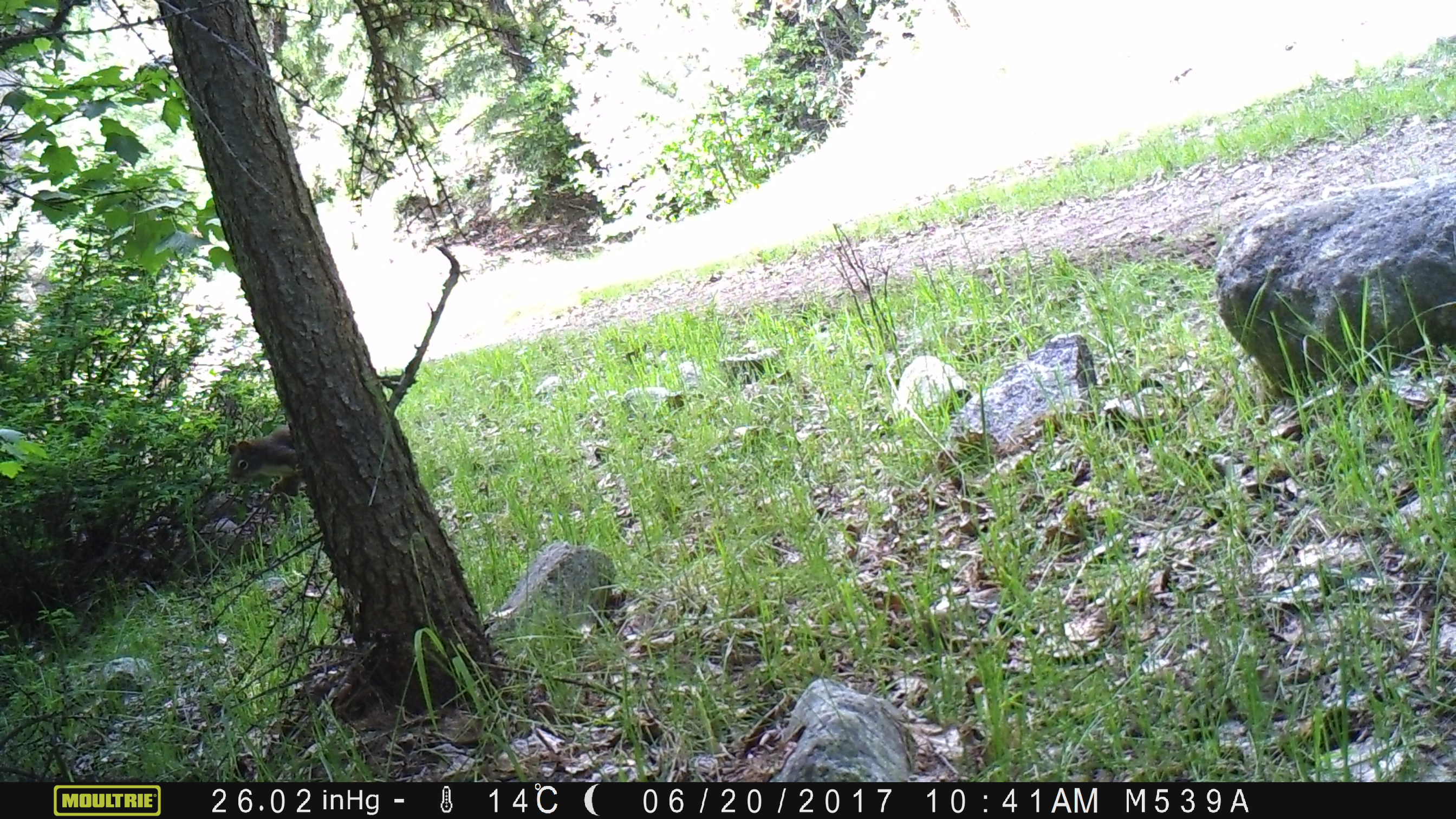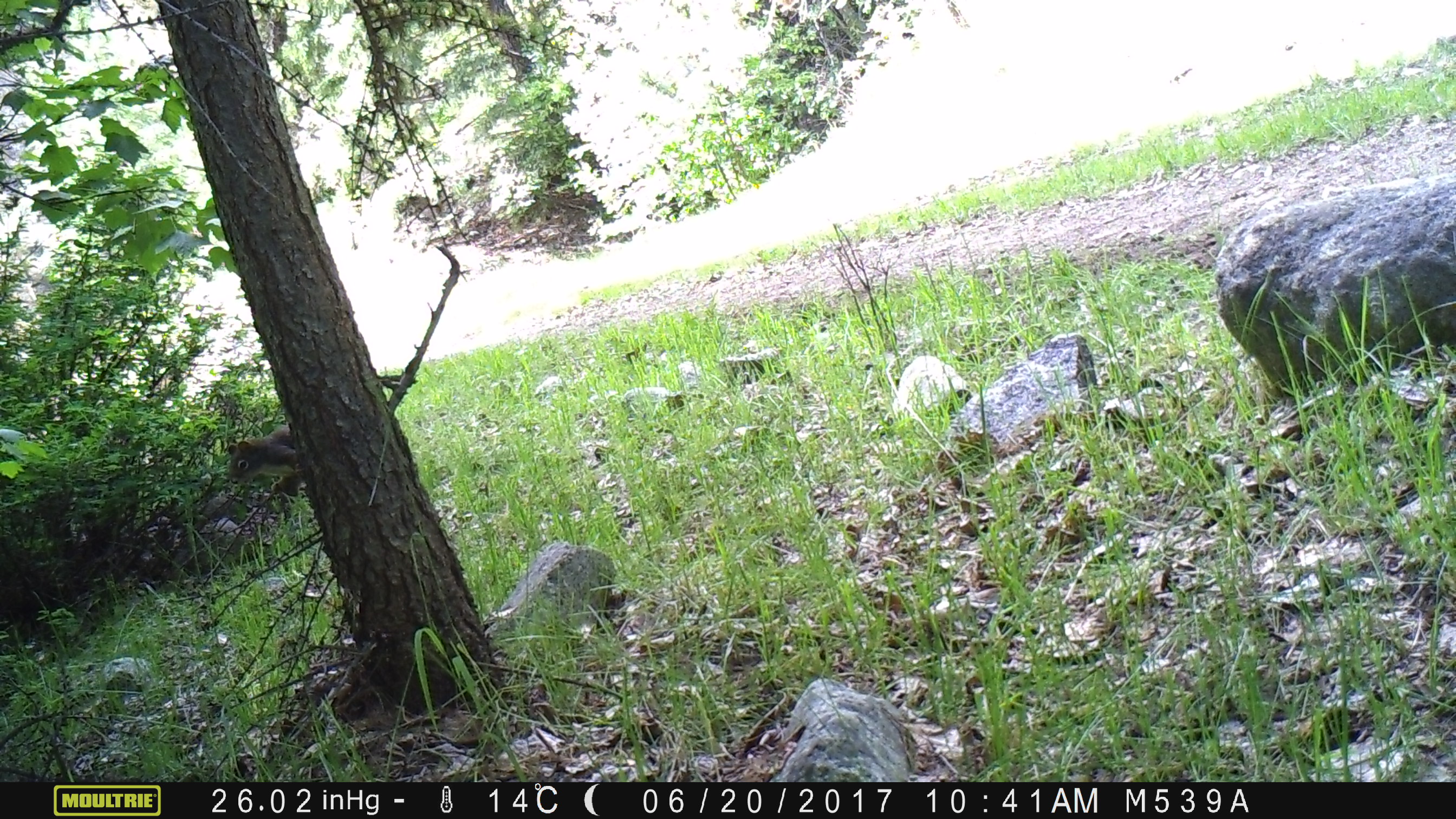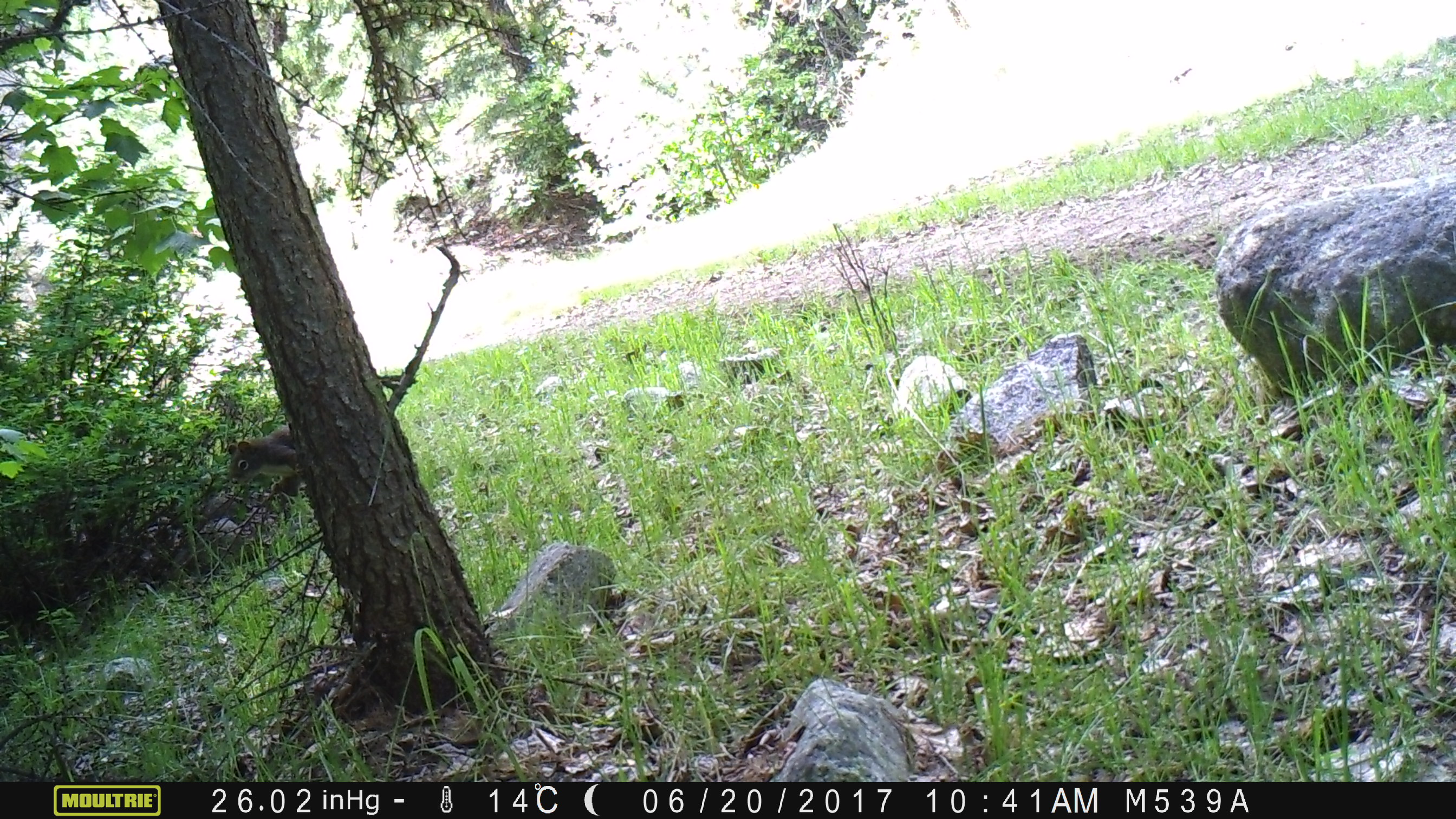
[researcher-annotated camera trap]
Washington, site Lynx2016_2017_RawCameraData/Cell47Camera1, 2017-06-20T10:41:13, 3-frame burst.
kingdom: Animalia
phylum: Chordata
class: Mammalia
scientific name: Mammalia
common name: small mammal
Small mammal (Mammalia). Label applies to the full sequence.